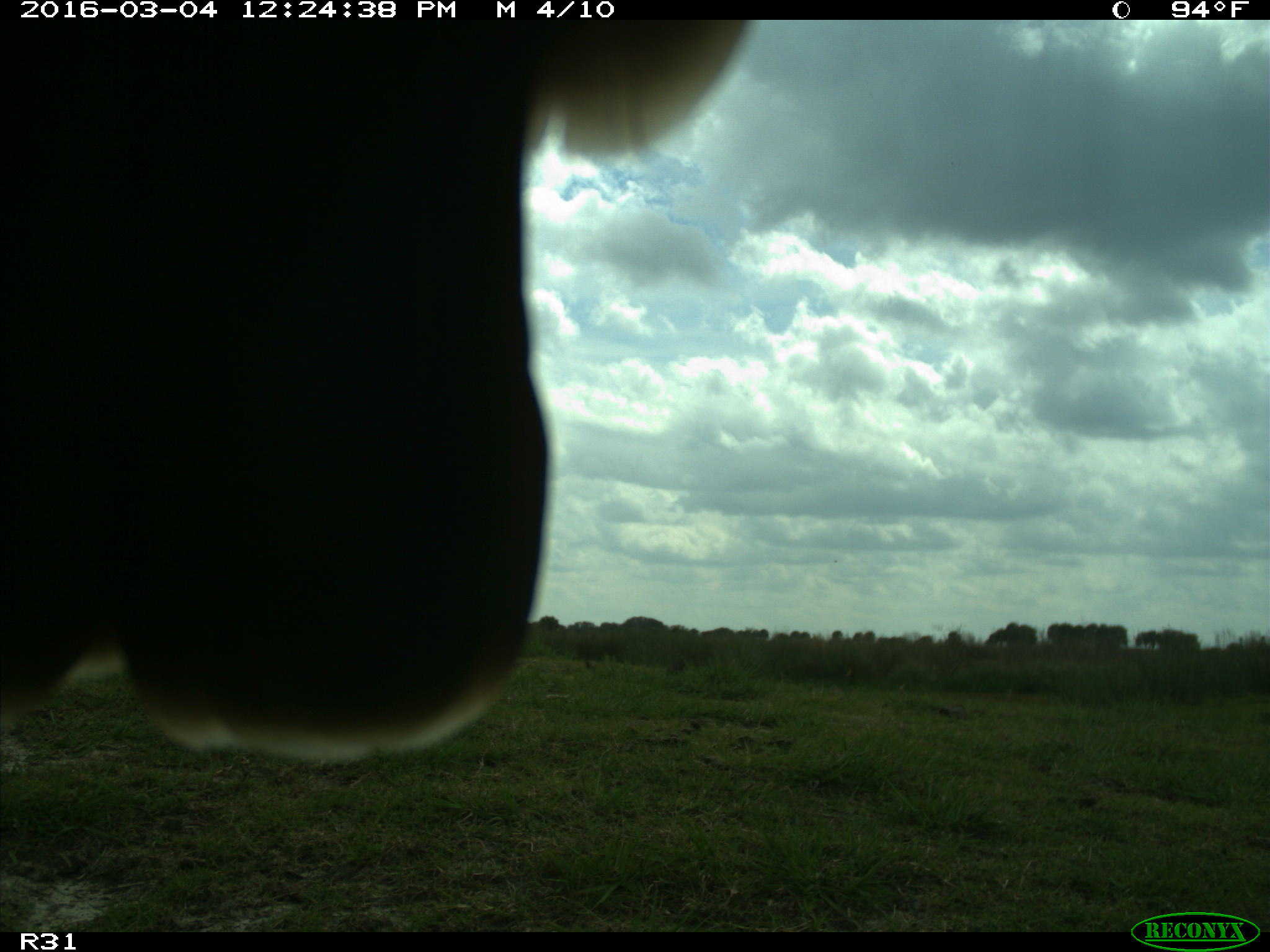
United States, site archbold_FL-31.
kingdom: Animalia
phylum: Chordata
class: Aves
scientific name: Aves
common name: birds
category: unidentified bird